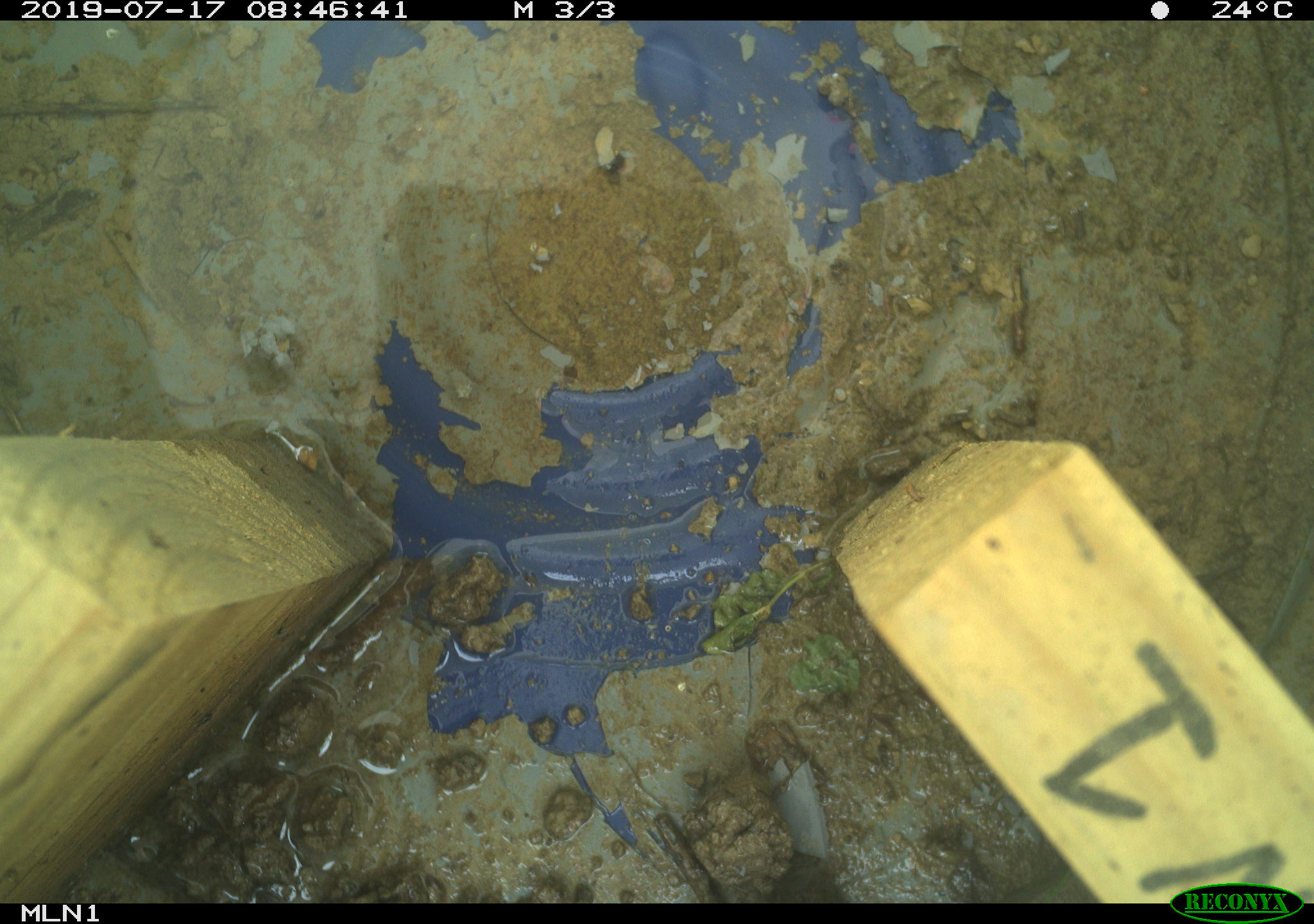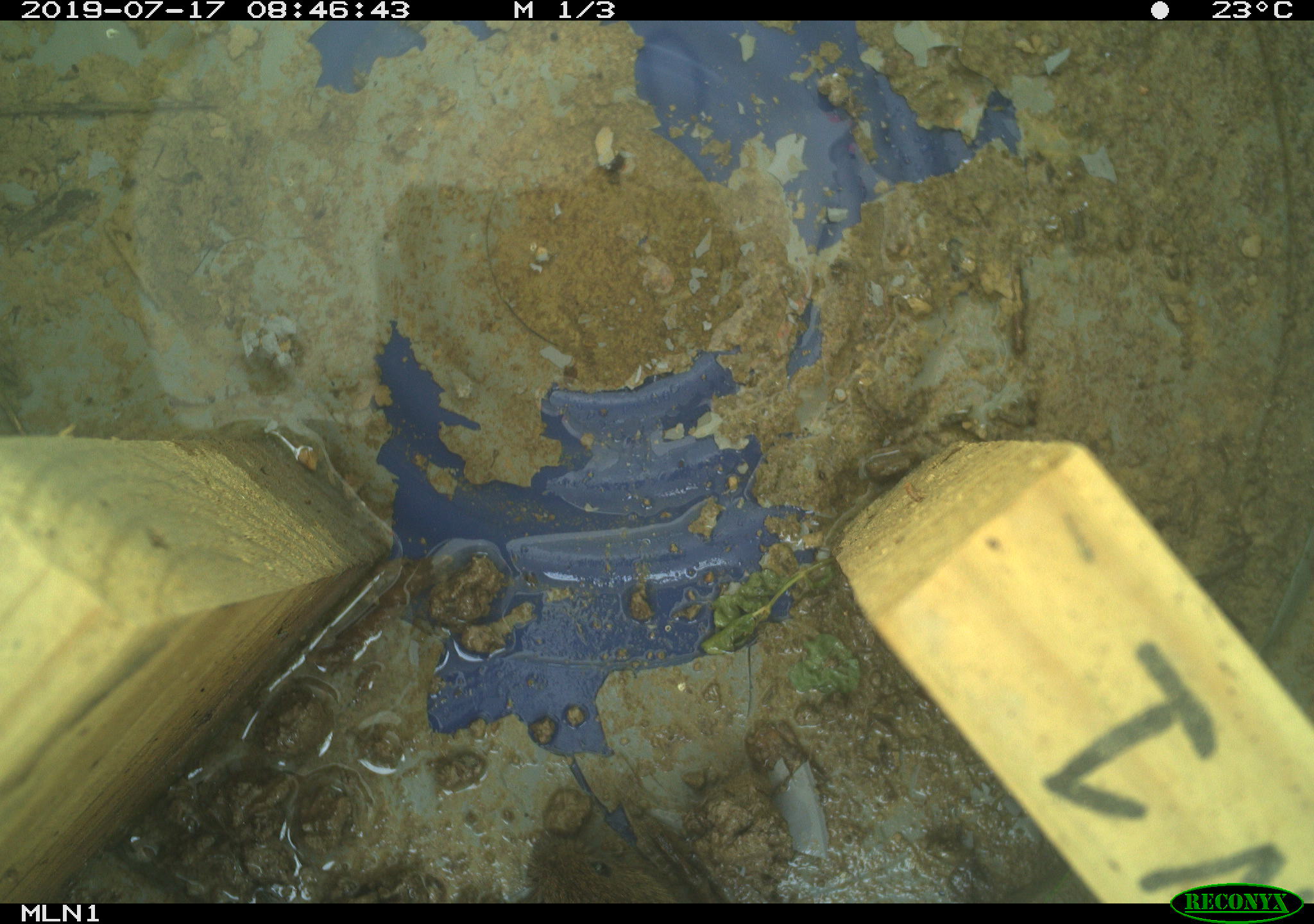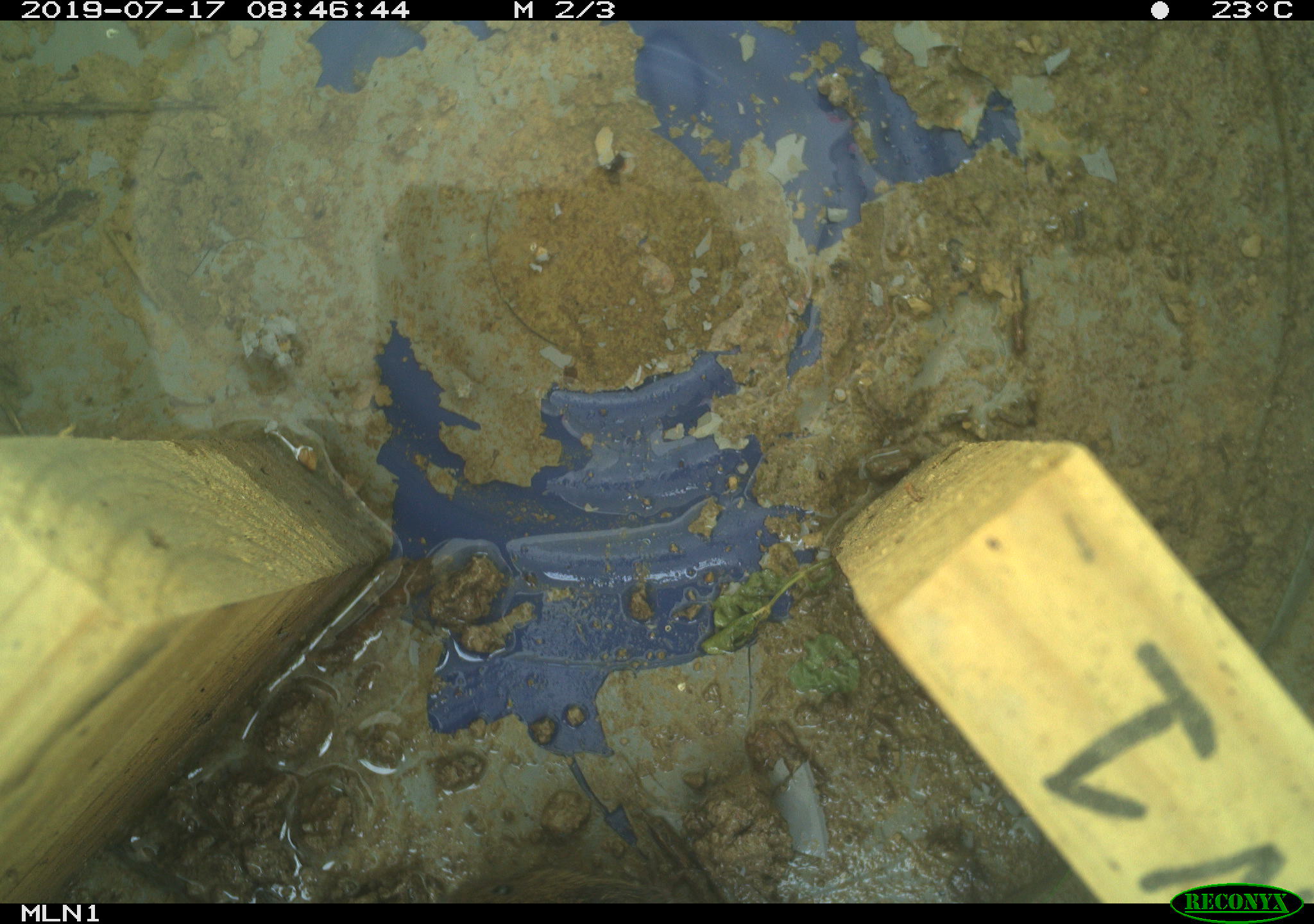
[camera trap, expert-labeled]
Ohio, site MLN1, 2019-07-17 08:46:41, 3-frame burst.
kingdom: Animalia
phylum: Chordata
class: Mammalia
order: Rodentia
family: Cricetidae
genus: Microtus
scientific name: Microtus pennsylvanicus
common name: meadow vole